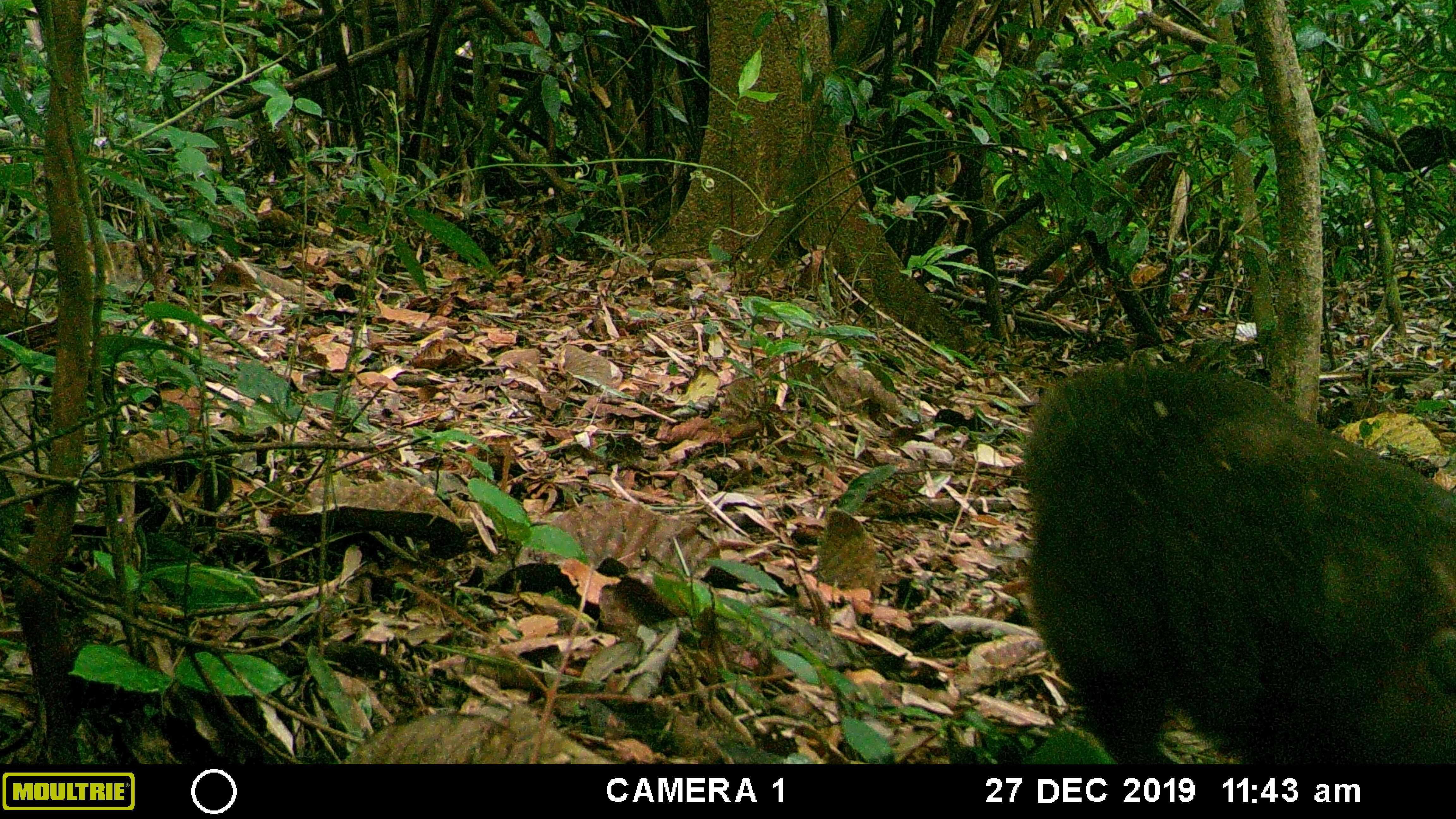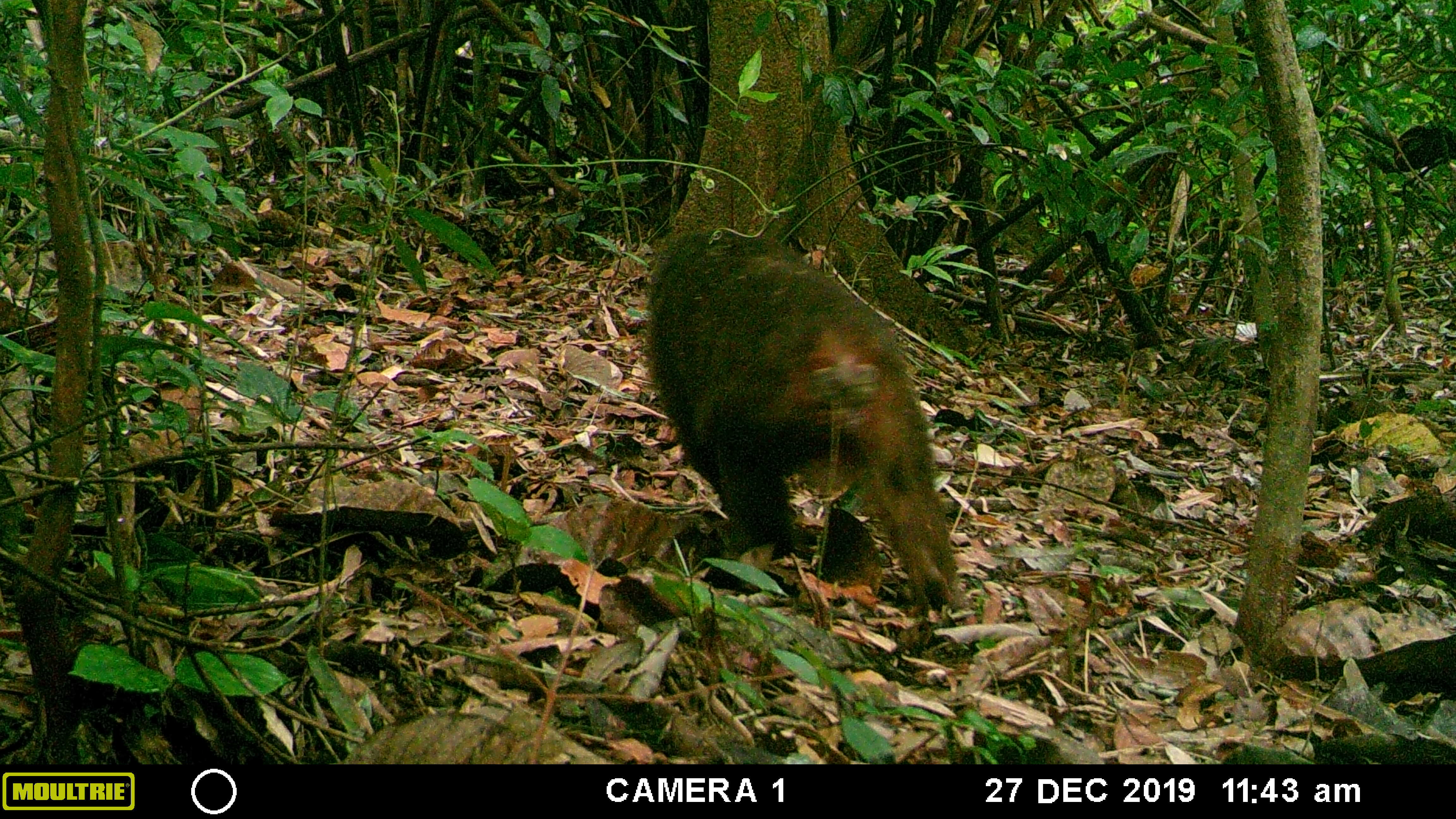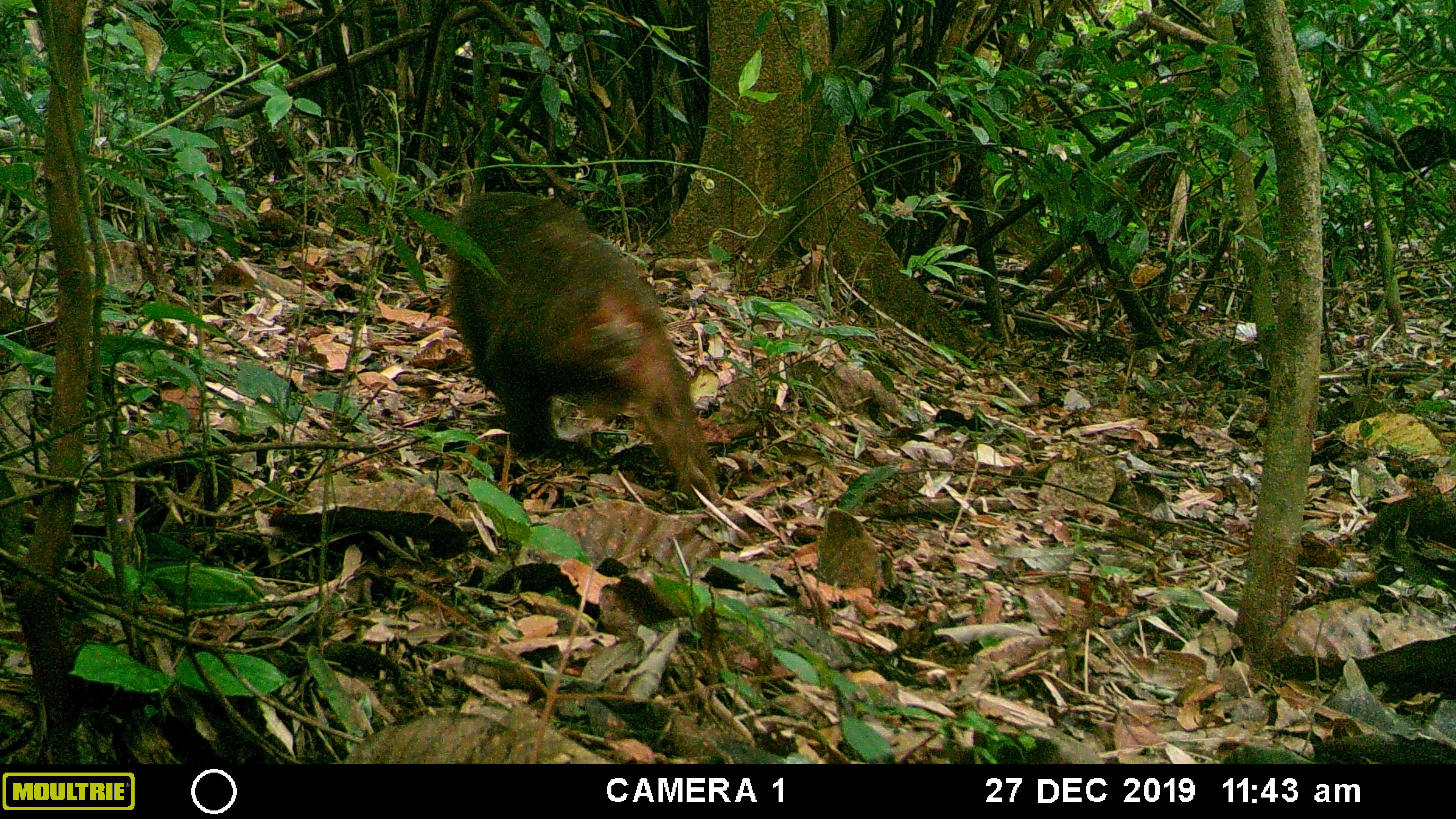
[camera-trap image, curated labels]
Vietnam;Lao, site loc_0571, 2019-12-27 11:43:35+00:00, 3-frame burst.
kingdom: Animalia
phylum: Chordata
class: Mammalia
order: Primates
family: Cercopithecidae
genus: Macaca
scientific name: Macaca arctoides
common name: stump-tailed macaque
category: stump tailed macaque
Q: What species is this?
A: Stump tailed macaque (stump-tailed macaque) (Macaca arctoides).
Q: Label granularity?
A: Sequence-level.